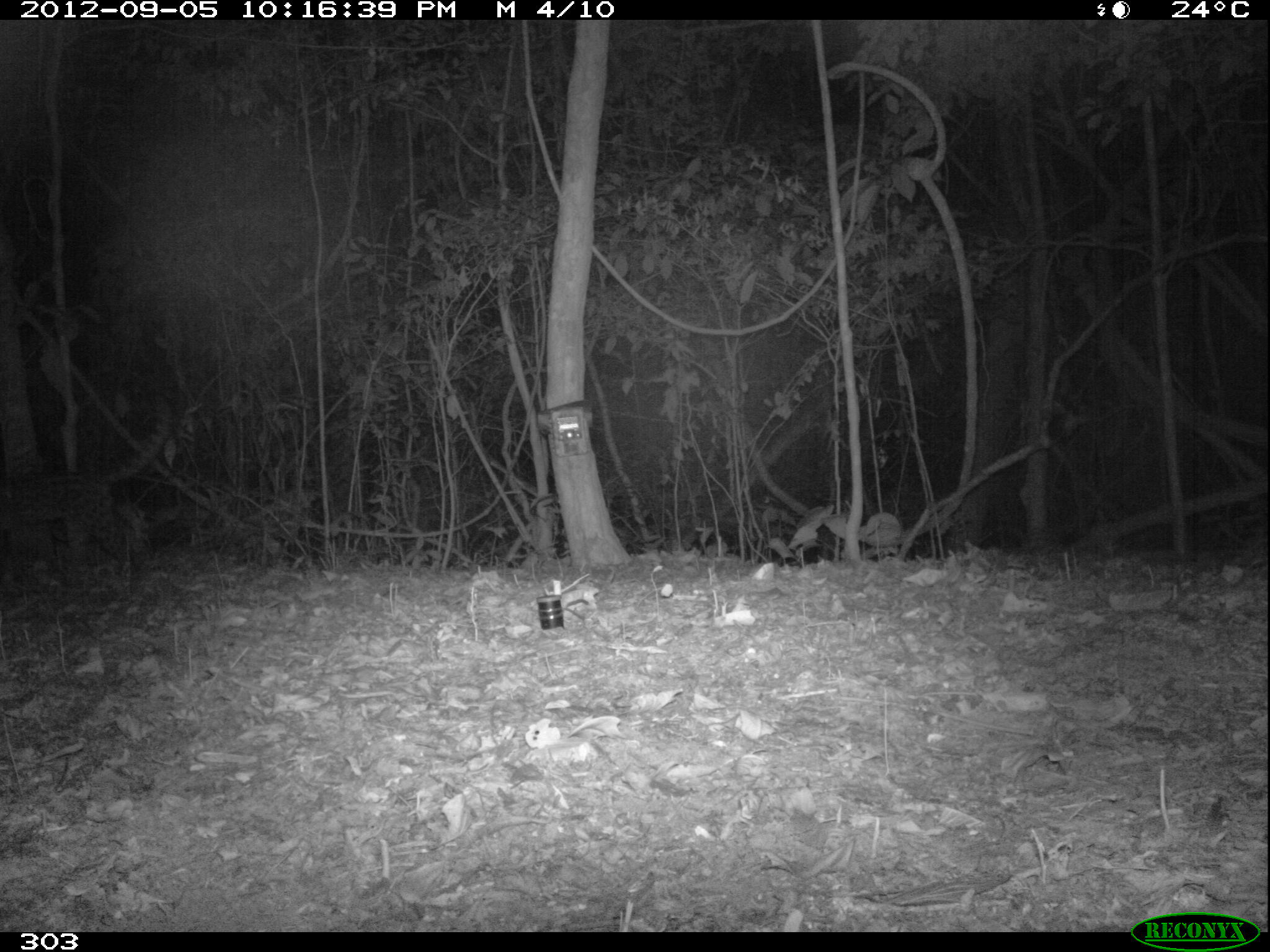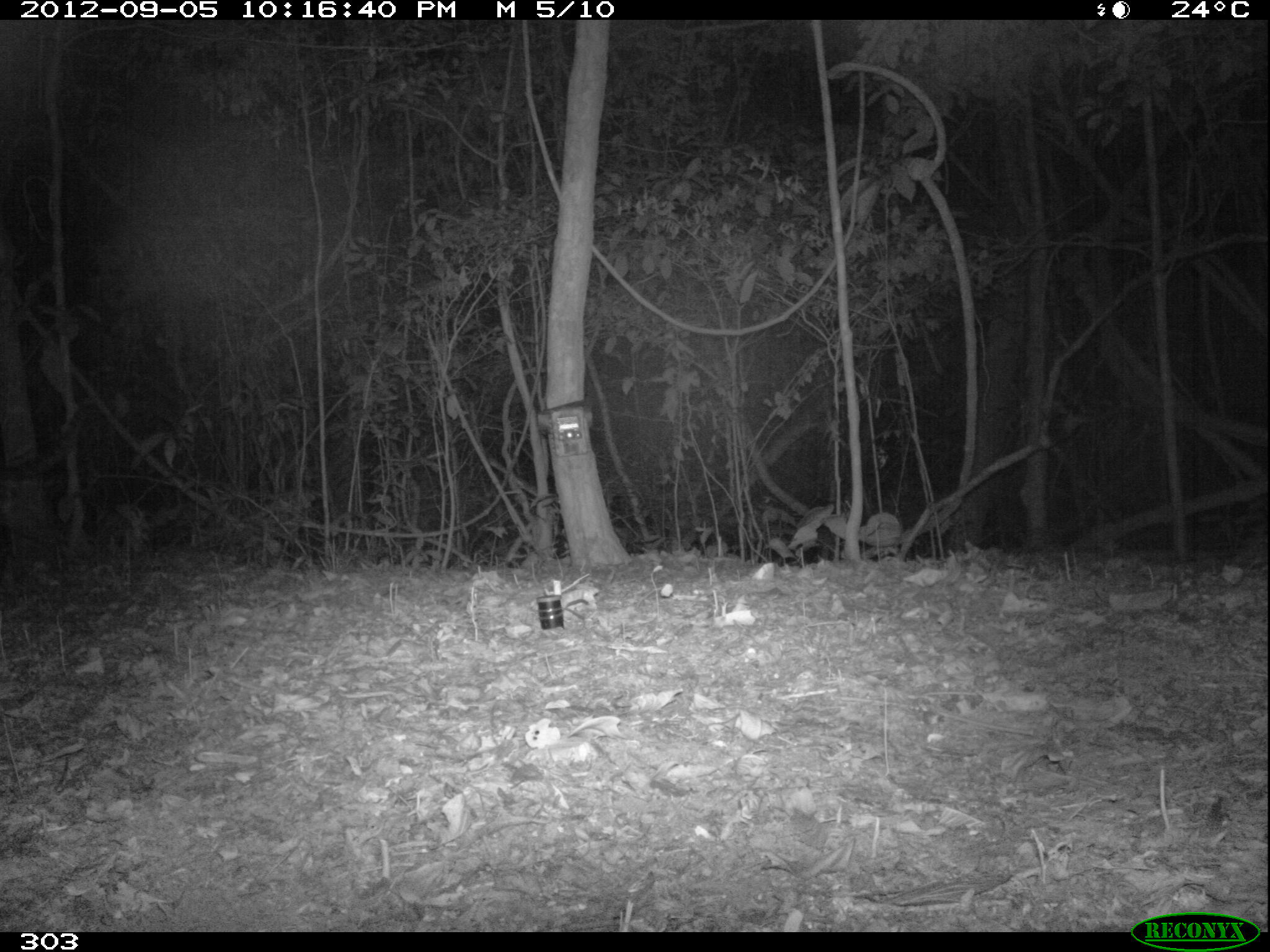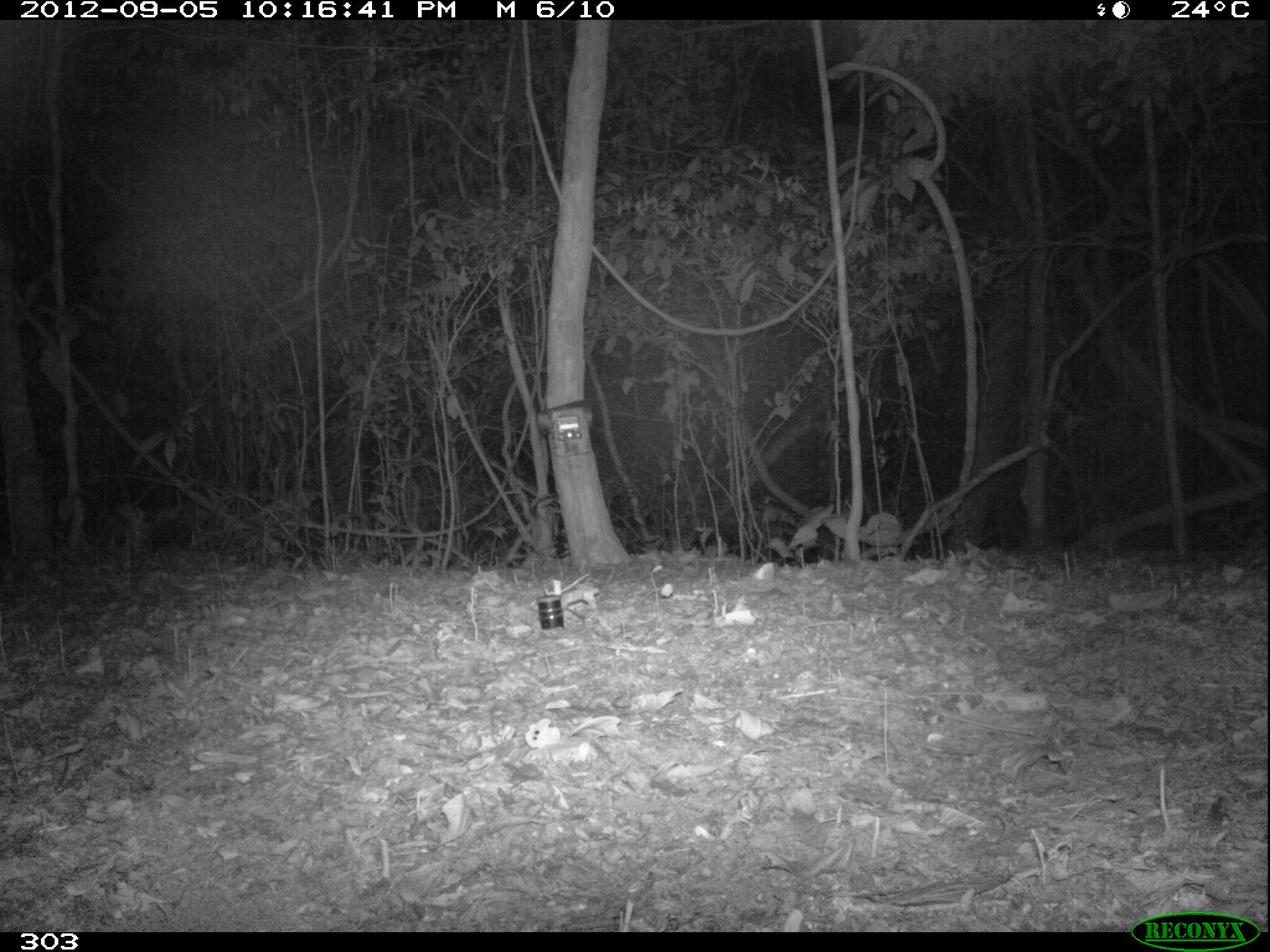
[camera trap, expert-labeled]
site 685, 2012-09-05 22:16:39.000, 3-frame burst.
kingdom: Animalia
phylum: Chordata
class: Mammalia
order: Carnivora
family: Felidae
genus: Leopardus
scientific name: Leopardus wiedii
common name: margay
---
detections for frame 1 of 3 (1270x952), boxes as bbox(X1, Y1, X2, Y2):
leopardus wiedii: bbox(0, 392, 170, 573)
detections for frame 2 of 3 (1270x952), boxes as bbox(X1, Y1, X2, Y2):
leopardus wiedii: bbox(0, 409, 85, 516)